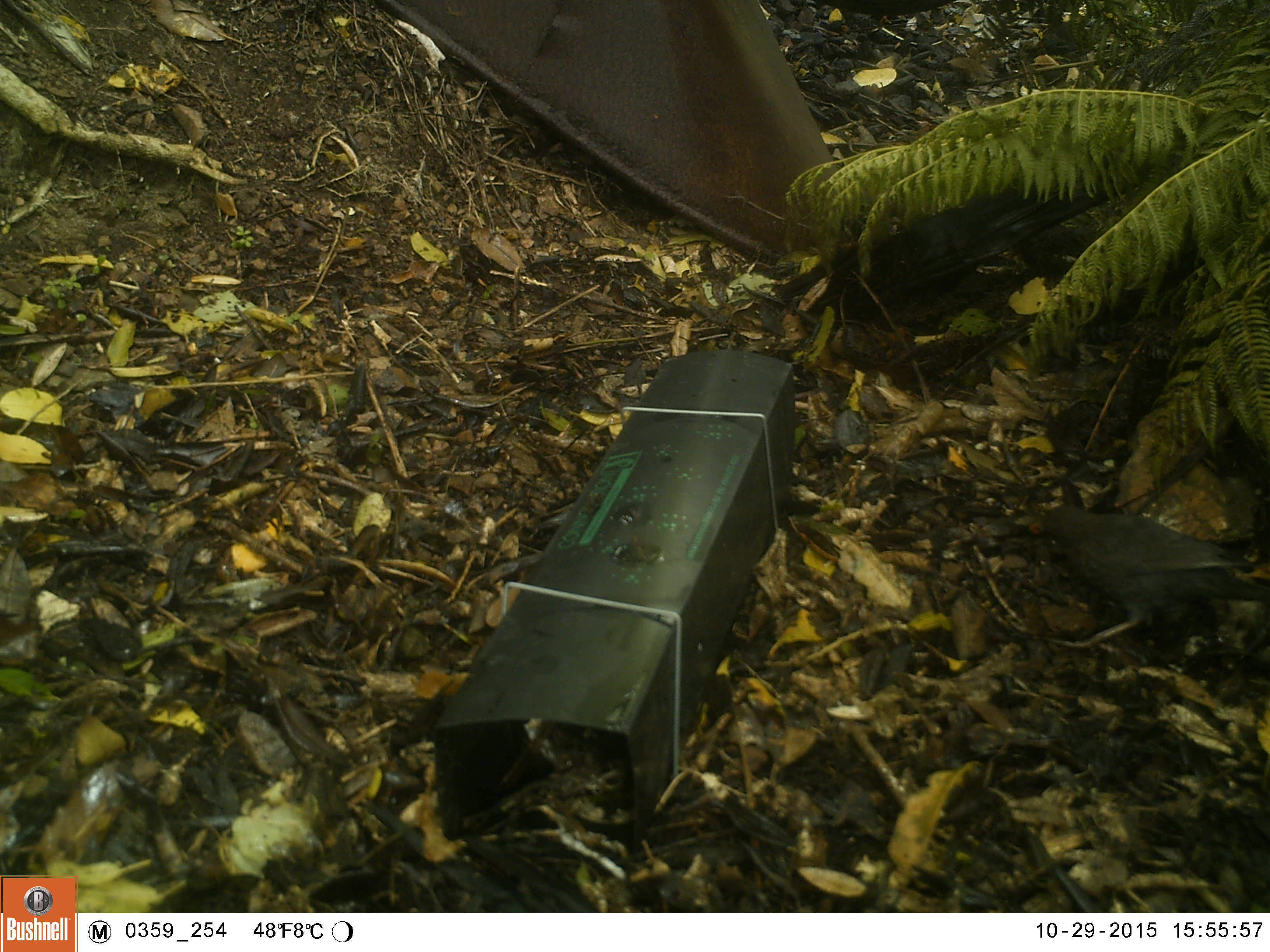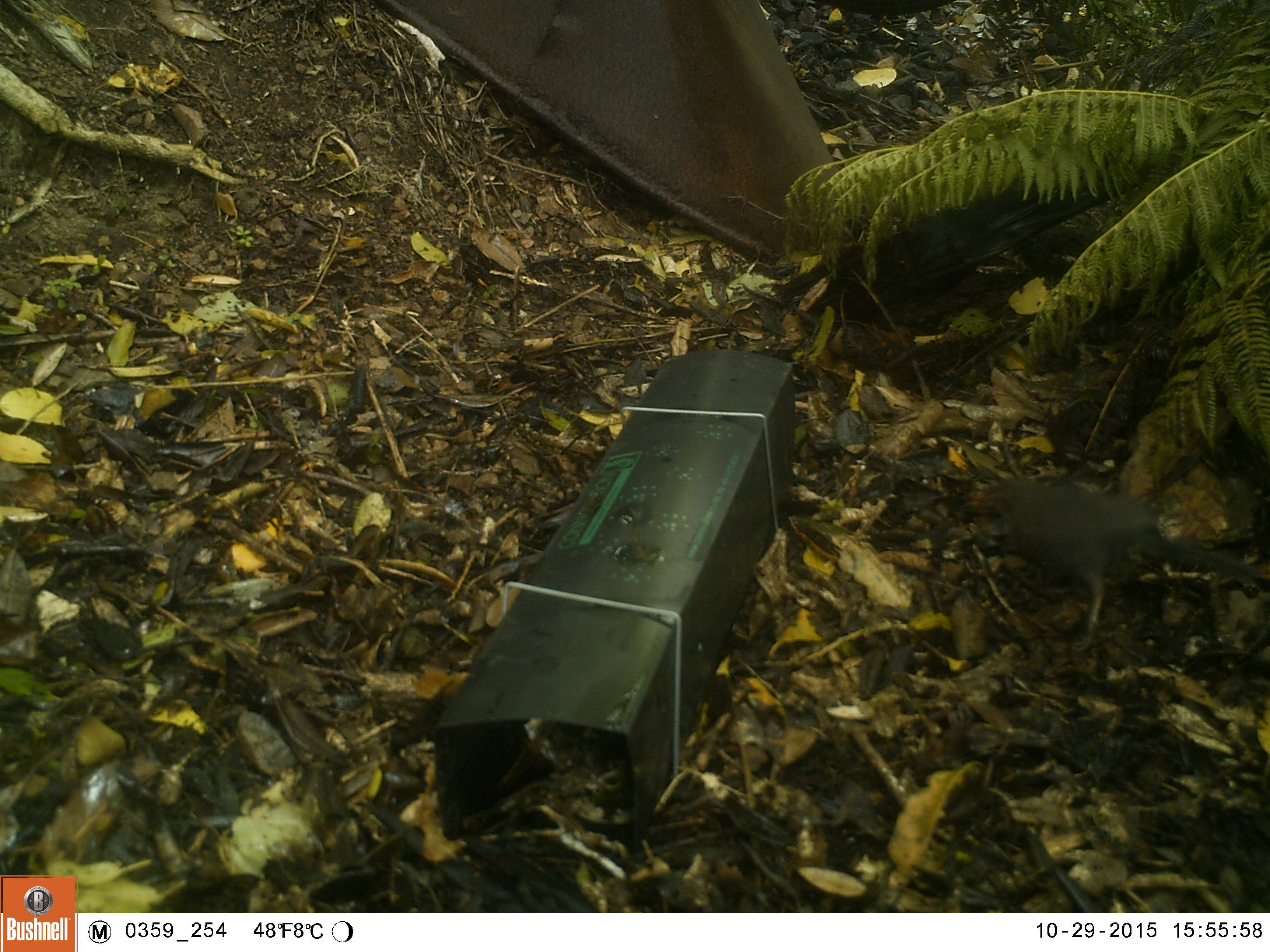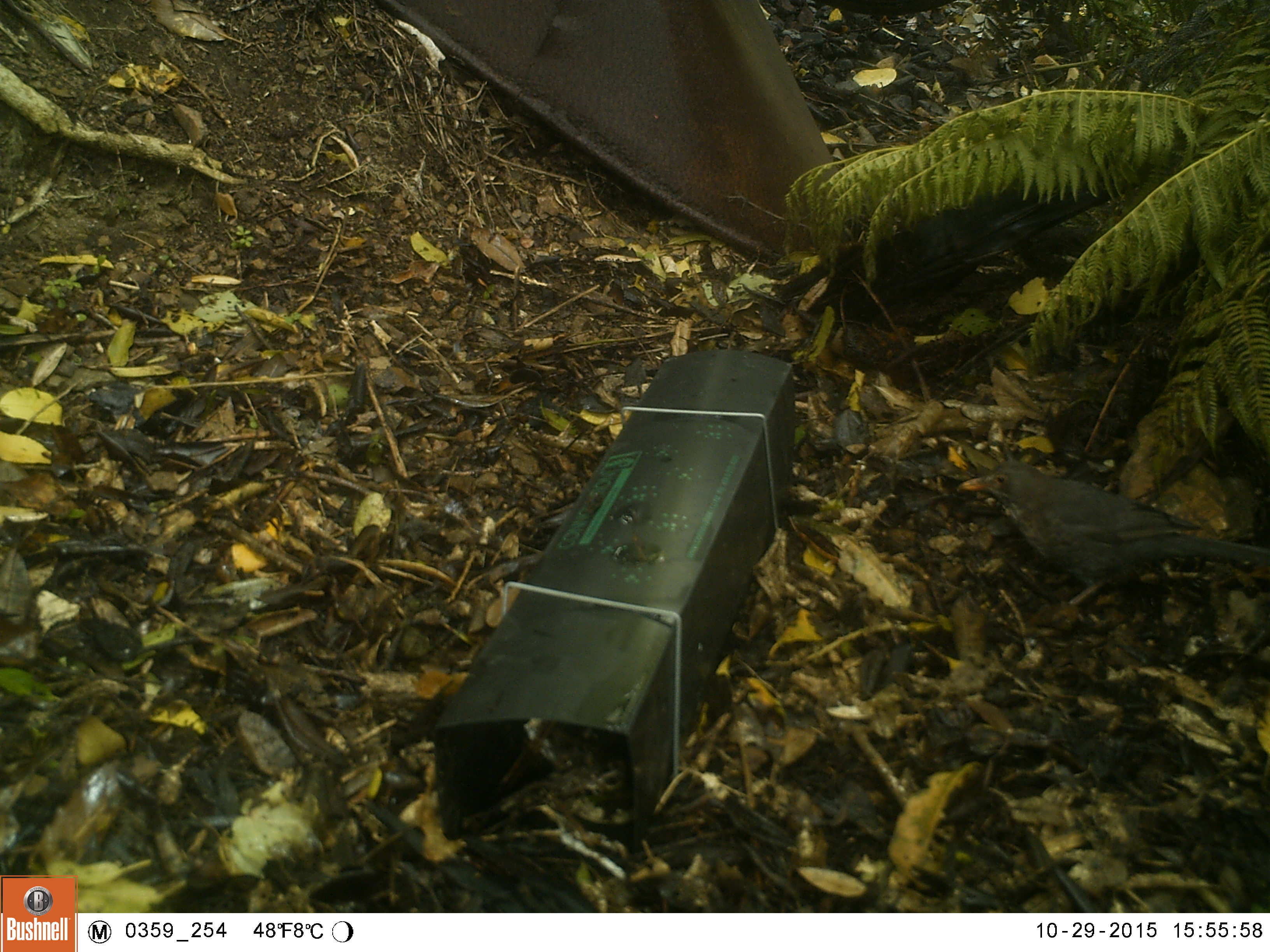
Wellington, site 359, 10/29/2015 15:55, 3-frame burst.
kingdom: Animalia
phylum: Chordata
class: Aves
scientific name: Aves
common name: bird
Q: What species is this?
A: Bird (Aves).